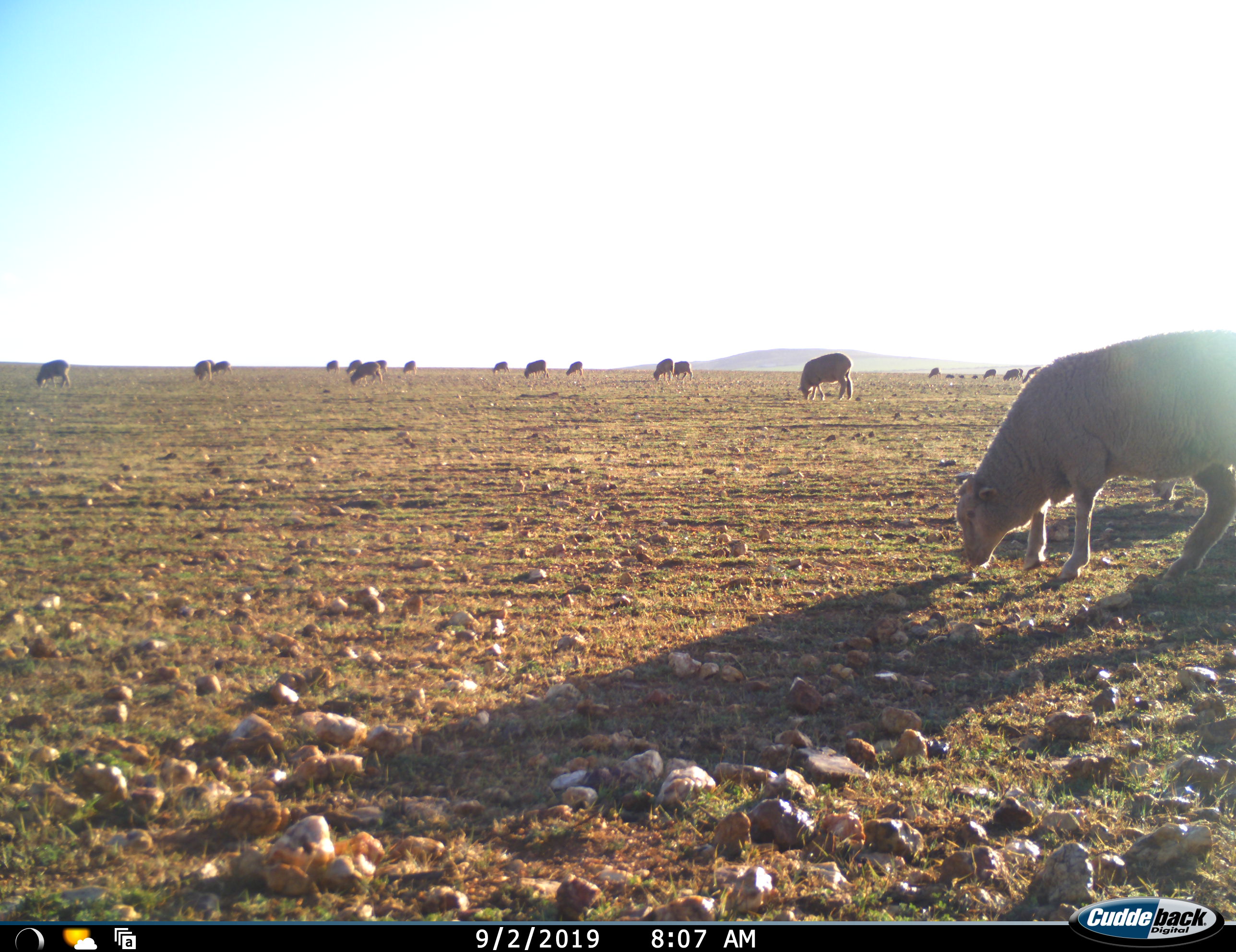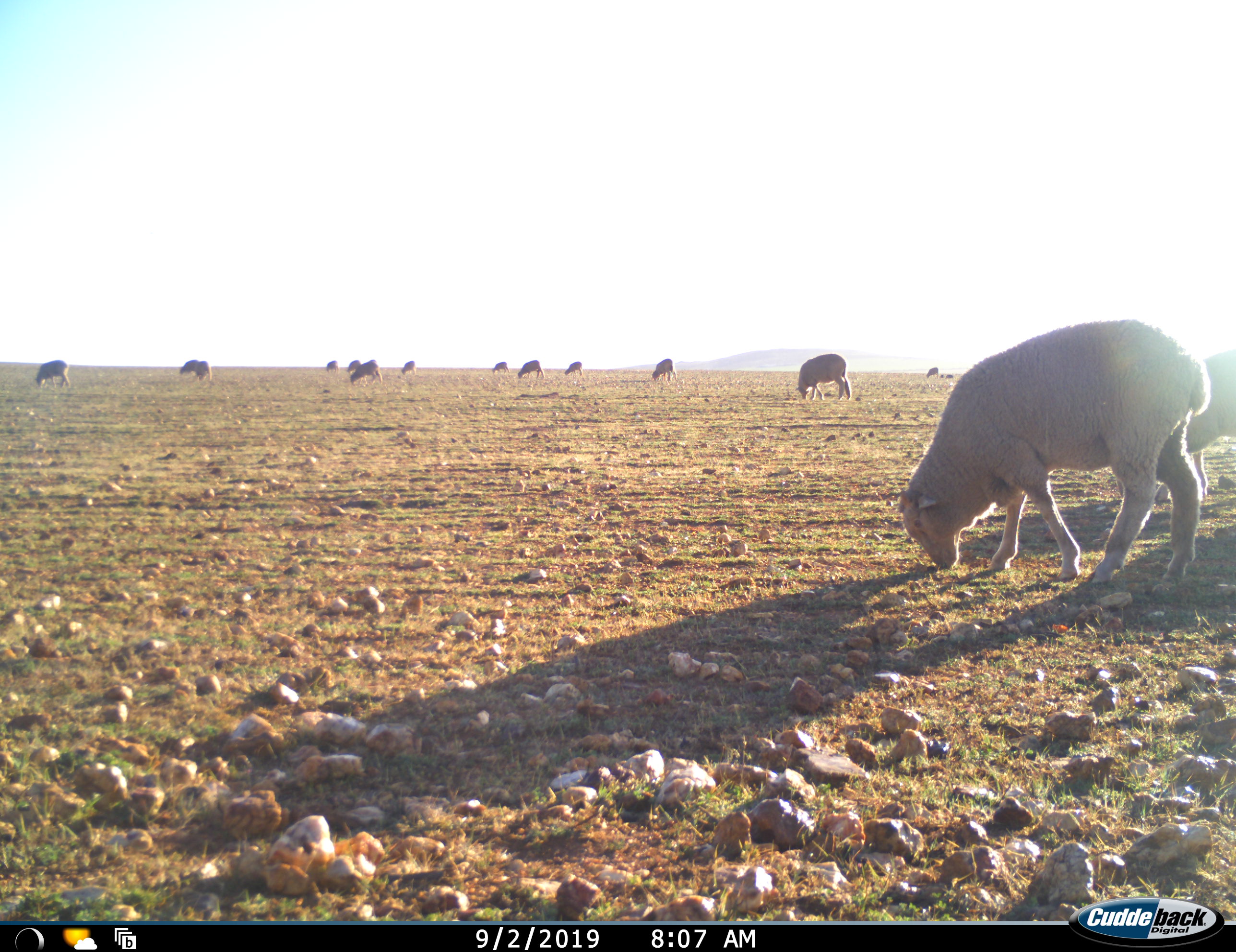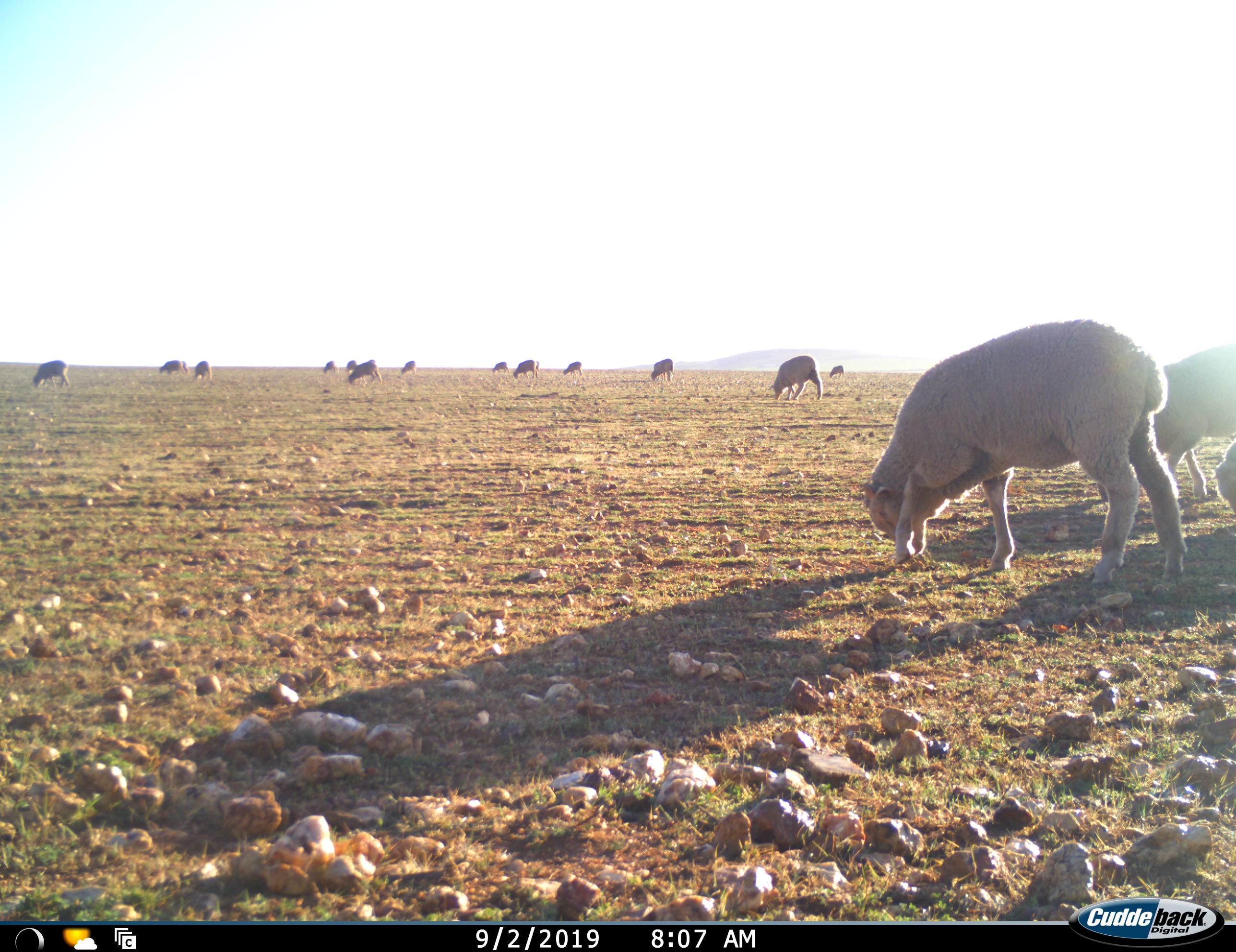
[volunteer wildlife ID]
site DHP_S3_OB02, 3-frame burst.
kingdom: Animalia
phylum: Chordata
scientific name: Vertebrata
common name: domestic animal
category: domesticanimal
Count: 11-50.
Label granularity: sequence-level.